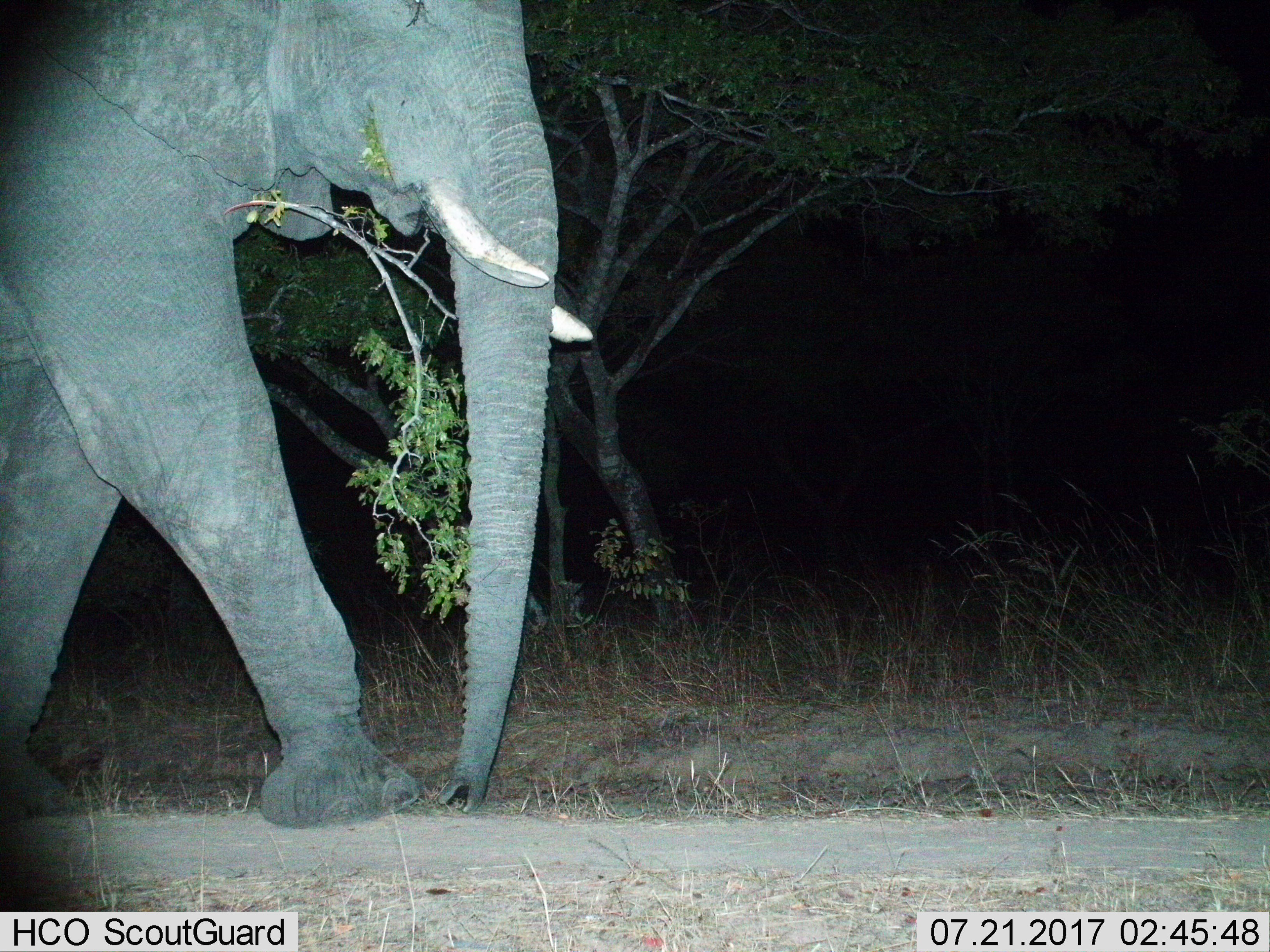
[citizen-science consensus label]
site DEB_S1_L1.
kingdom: Animalia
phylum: Chordata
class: Mammalia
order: Proboscidea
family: Elephantidae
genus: Loxodonta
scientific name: Loxodonta africana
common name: african bush elephant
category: elephant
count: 1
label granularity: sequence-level